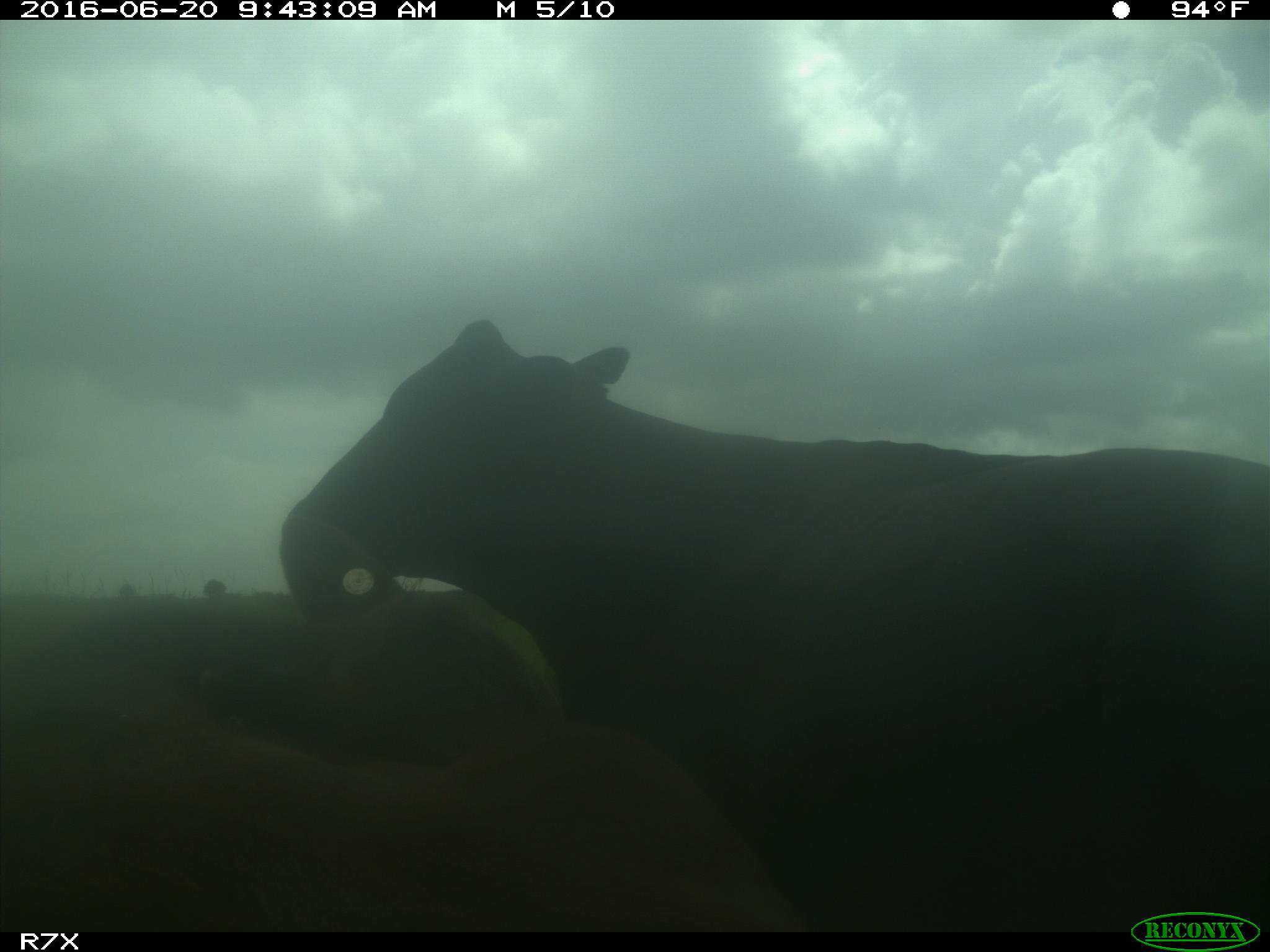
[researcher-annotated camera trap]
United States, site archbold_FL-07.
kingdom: Animalia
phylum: Chordata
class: Mammalia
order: Artiodactyla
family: Bovidae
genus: Bos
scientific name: Bos taurus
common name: domestic cow